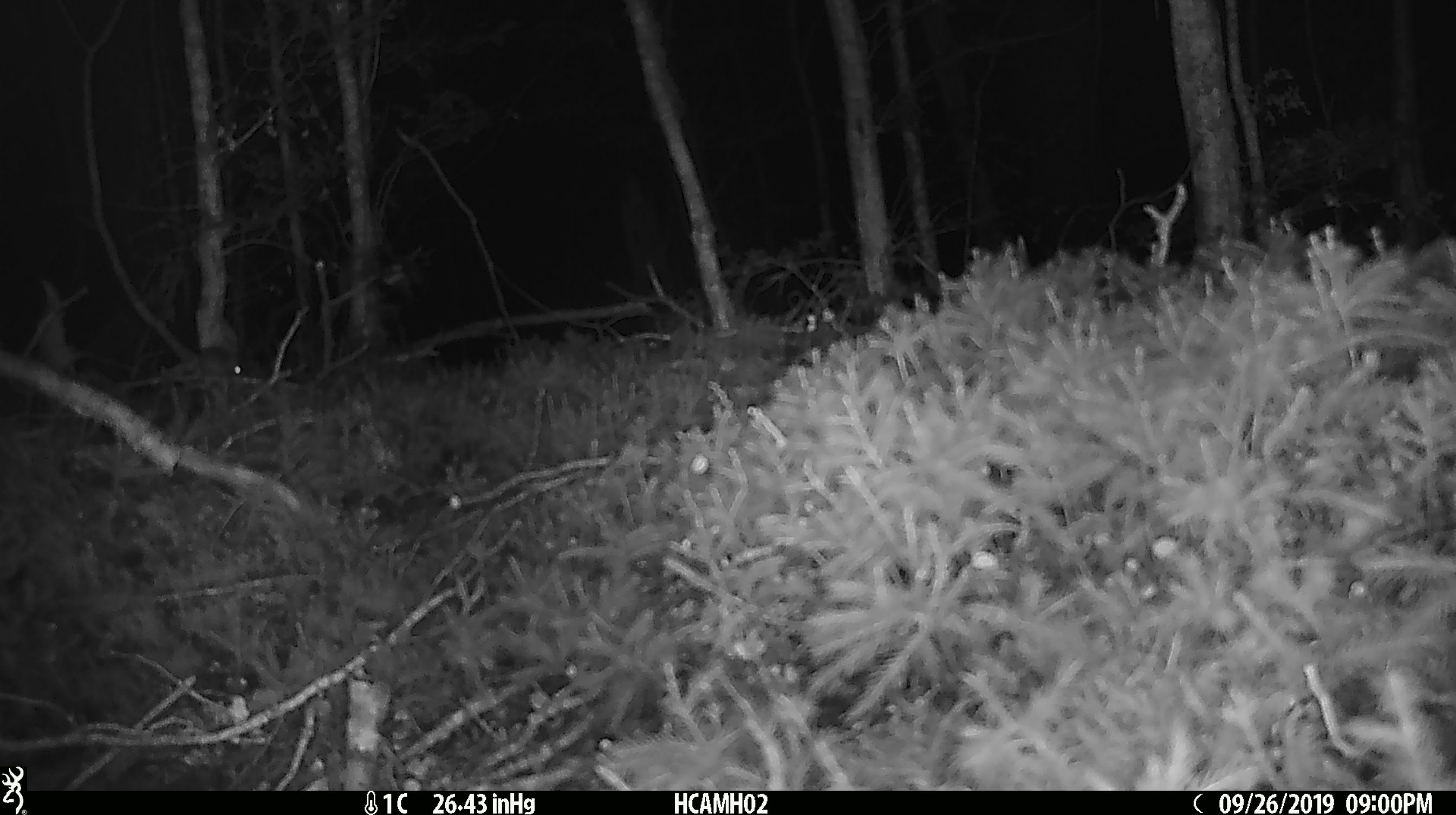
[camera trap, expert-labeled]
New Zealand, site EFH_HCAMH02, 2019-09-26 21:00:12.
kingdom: Animalia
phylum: Chordata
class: Mammalia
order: Rodentia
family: Muridae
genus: Mus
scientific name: Mus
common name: mouse